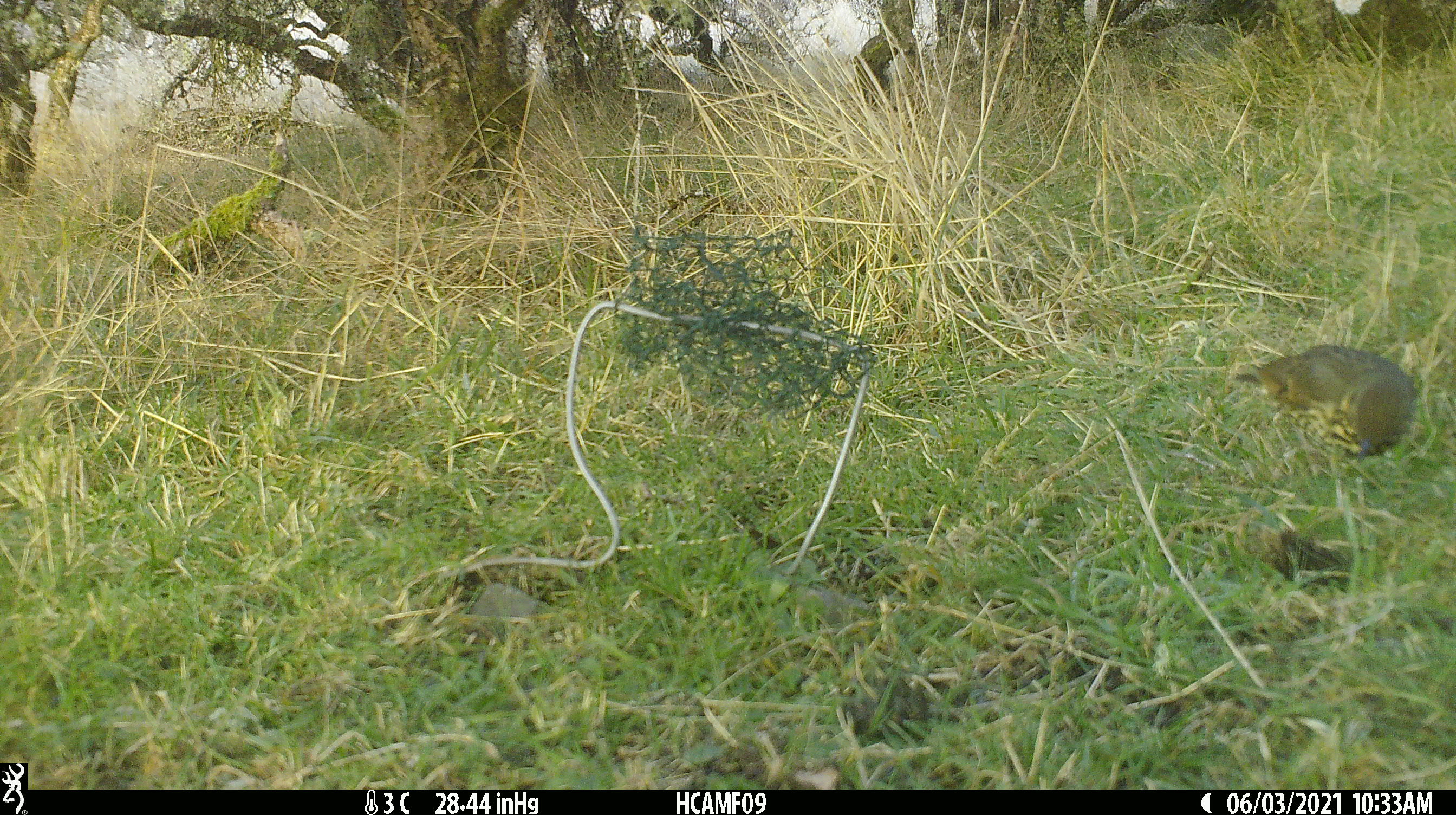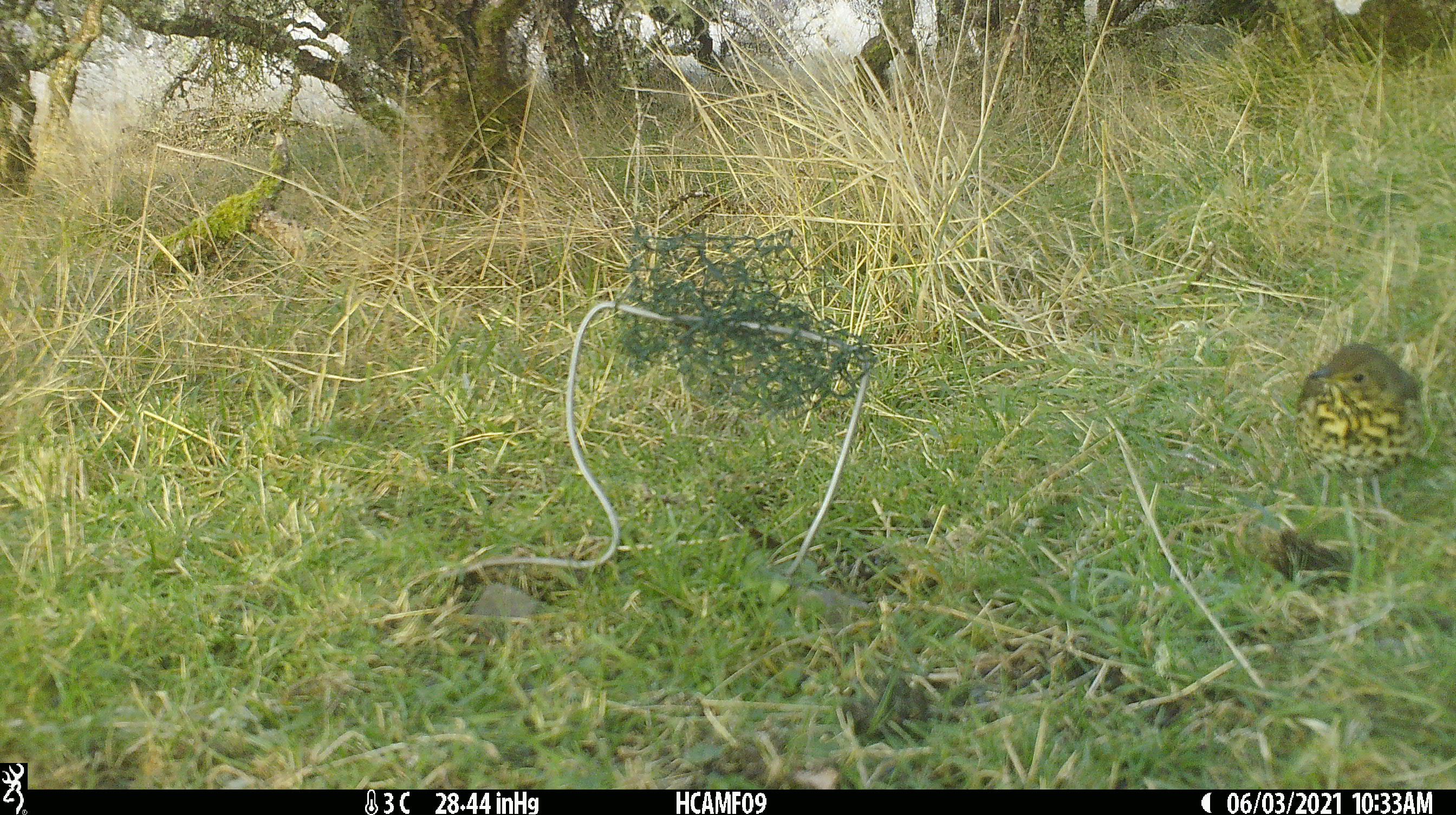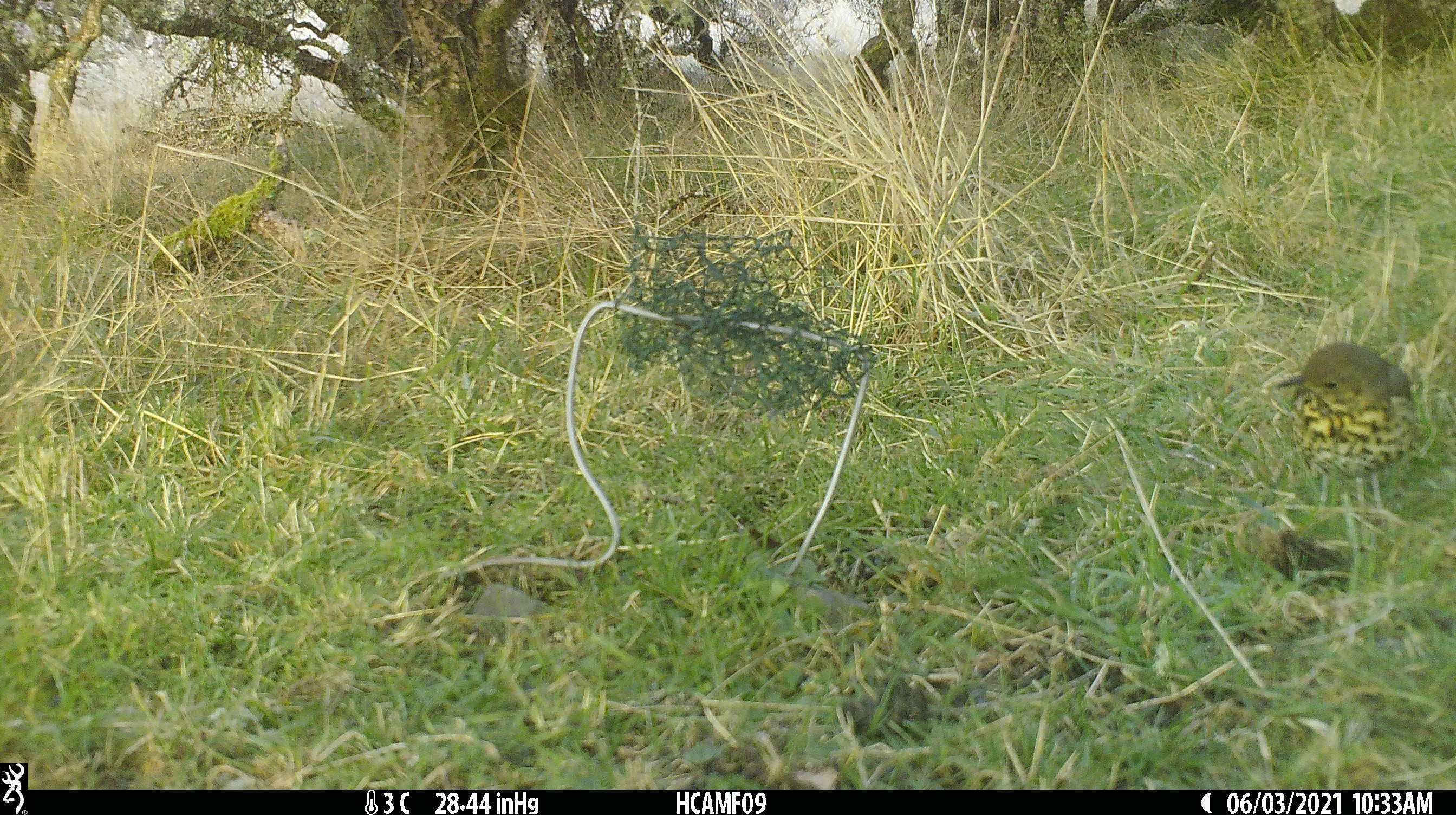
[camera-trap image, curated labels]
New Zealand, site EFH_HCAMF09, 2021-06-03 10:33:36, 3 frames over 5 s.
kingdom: Animalia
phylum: Chordata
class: Aves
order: Passeriformes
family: Turdidae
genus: Turdus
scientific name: Turdus philomelos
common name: song thrush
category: thrush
Thrush (song thrush) (Turdus philomelos).